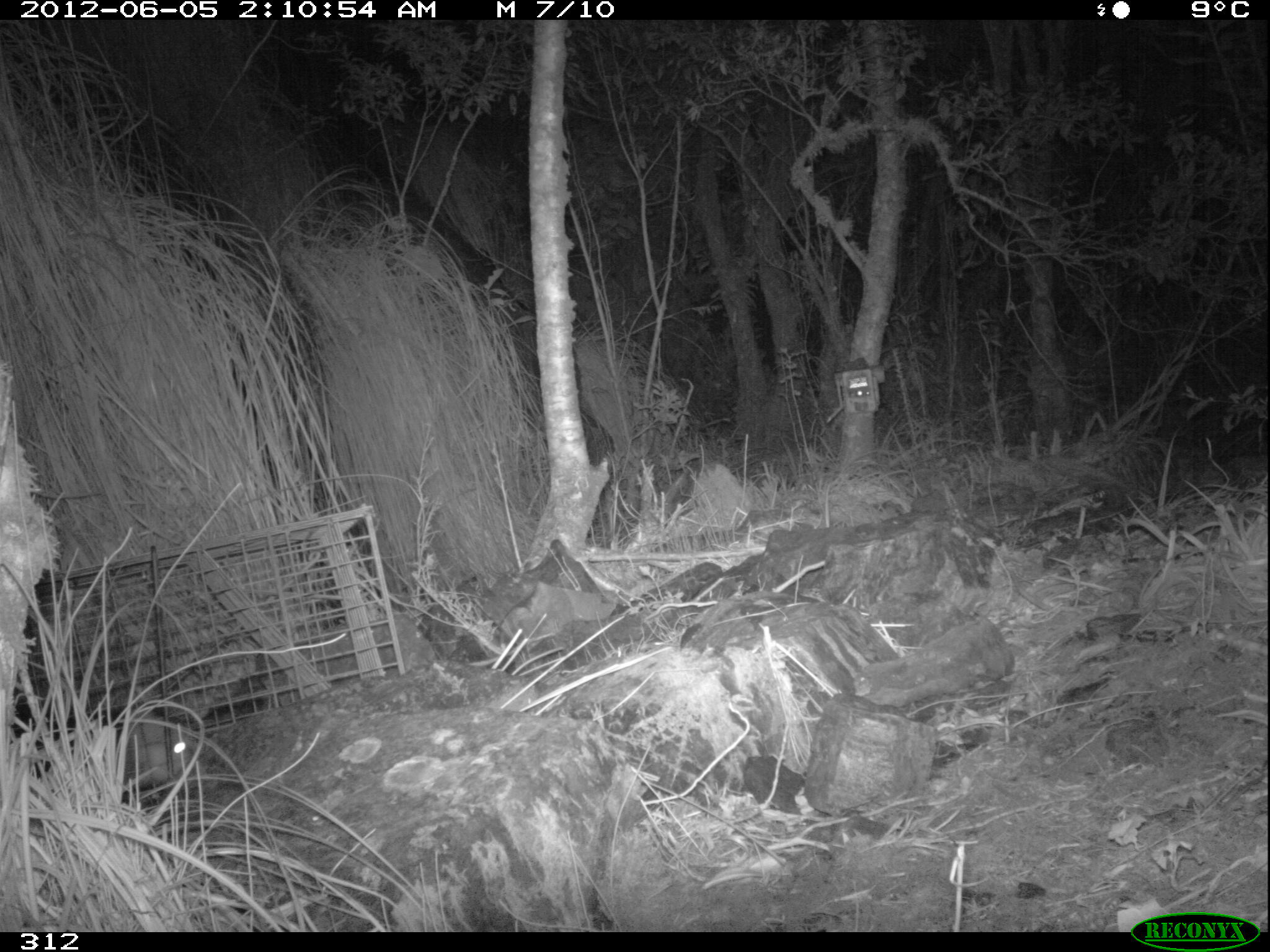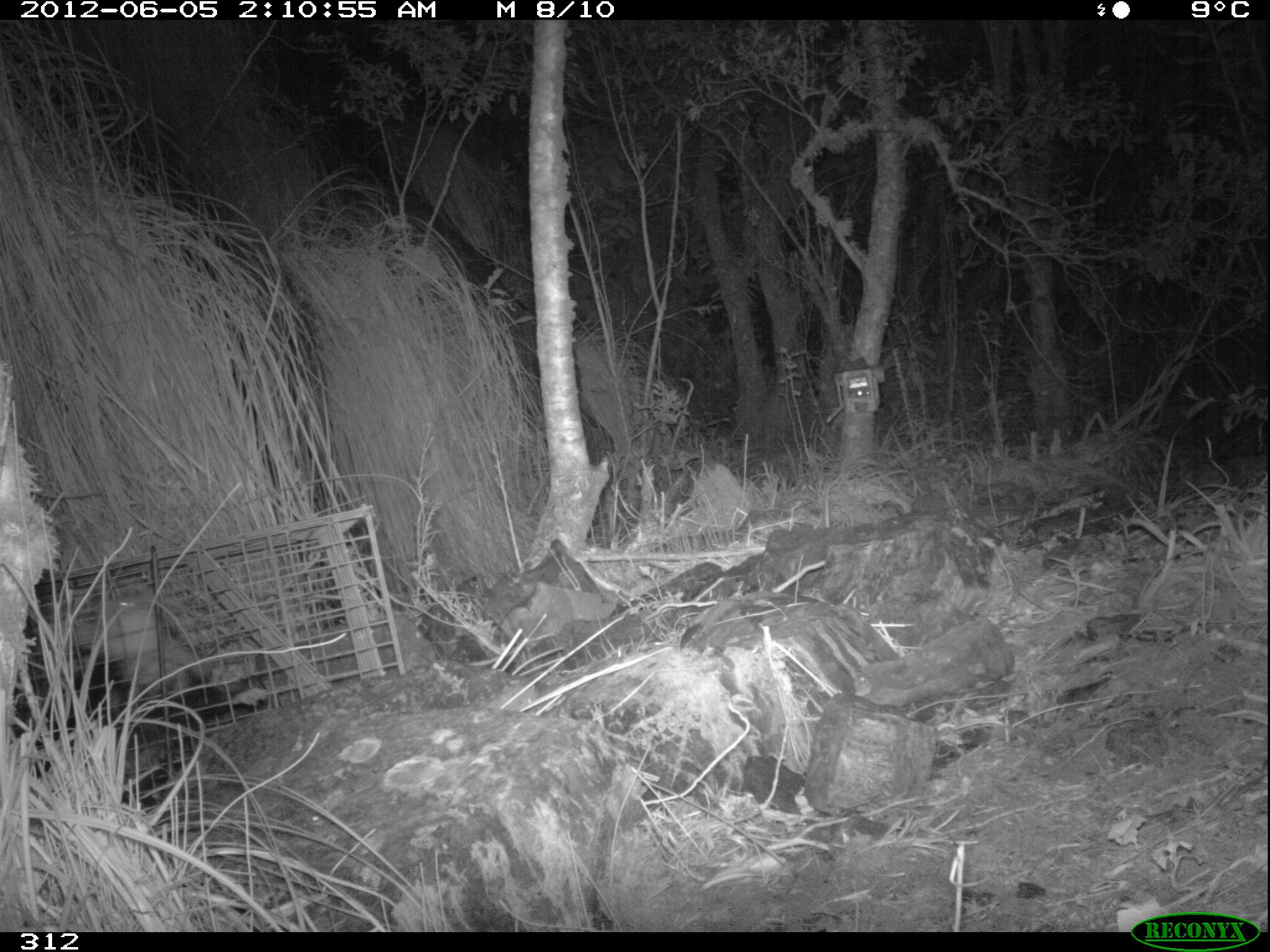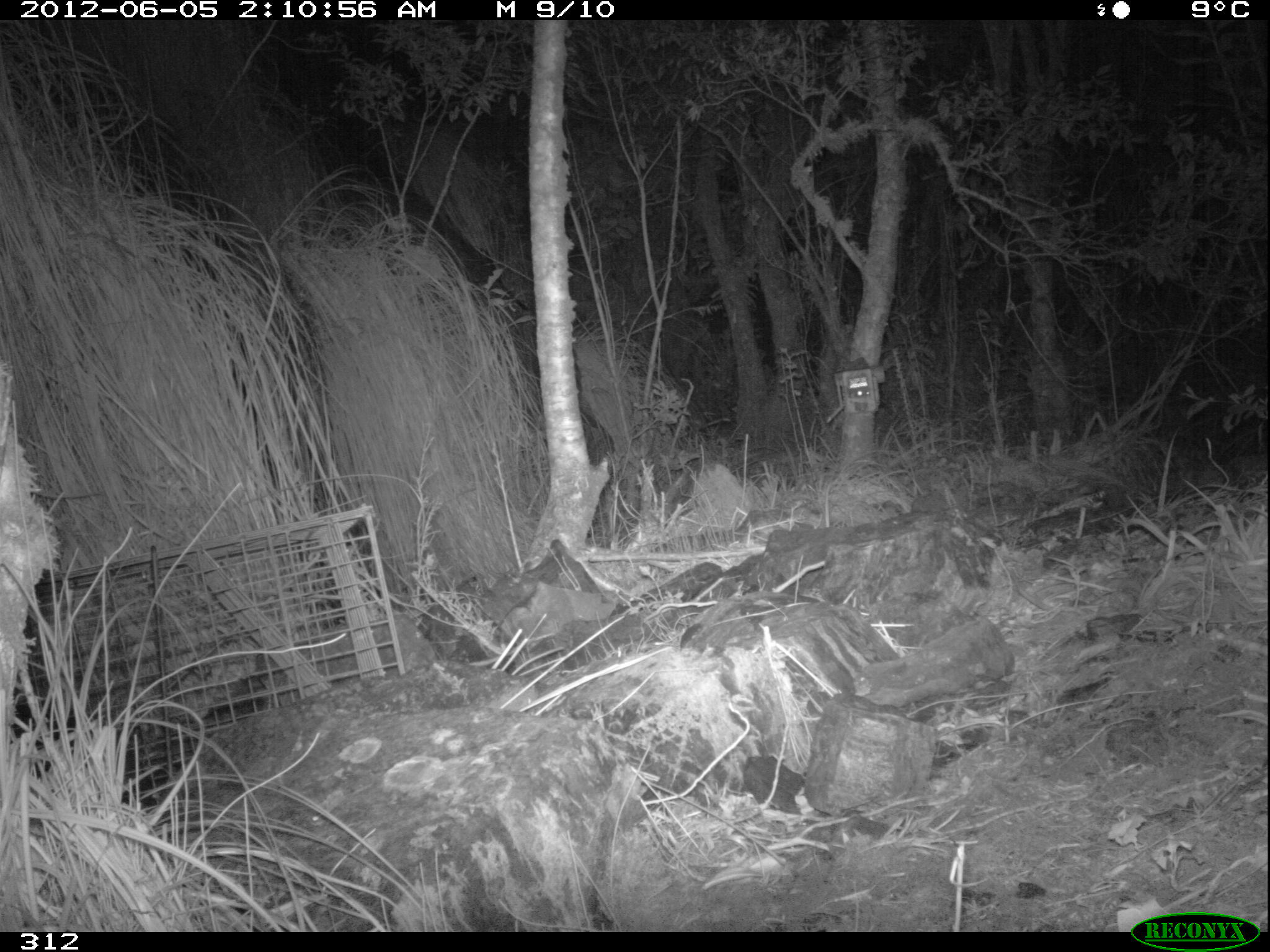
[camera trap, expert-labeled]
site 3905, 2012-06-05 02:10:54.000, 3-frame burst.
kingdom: Animalia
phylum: Chordata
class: Mammalia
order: Didelphimorphia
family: Didelphidae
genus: Didelphis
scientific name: Didelphis pernigra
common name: andean white-eared opossum